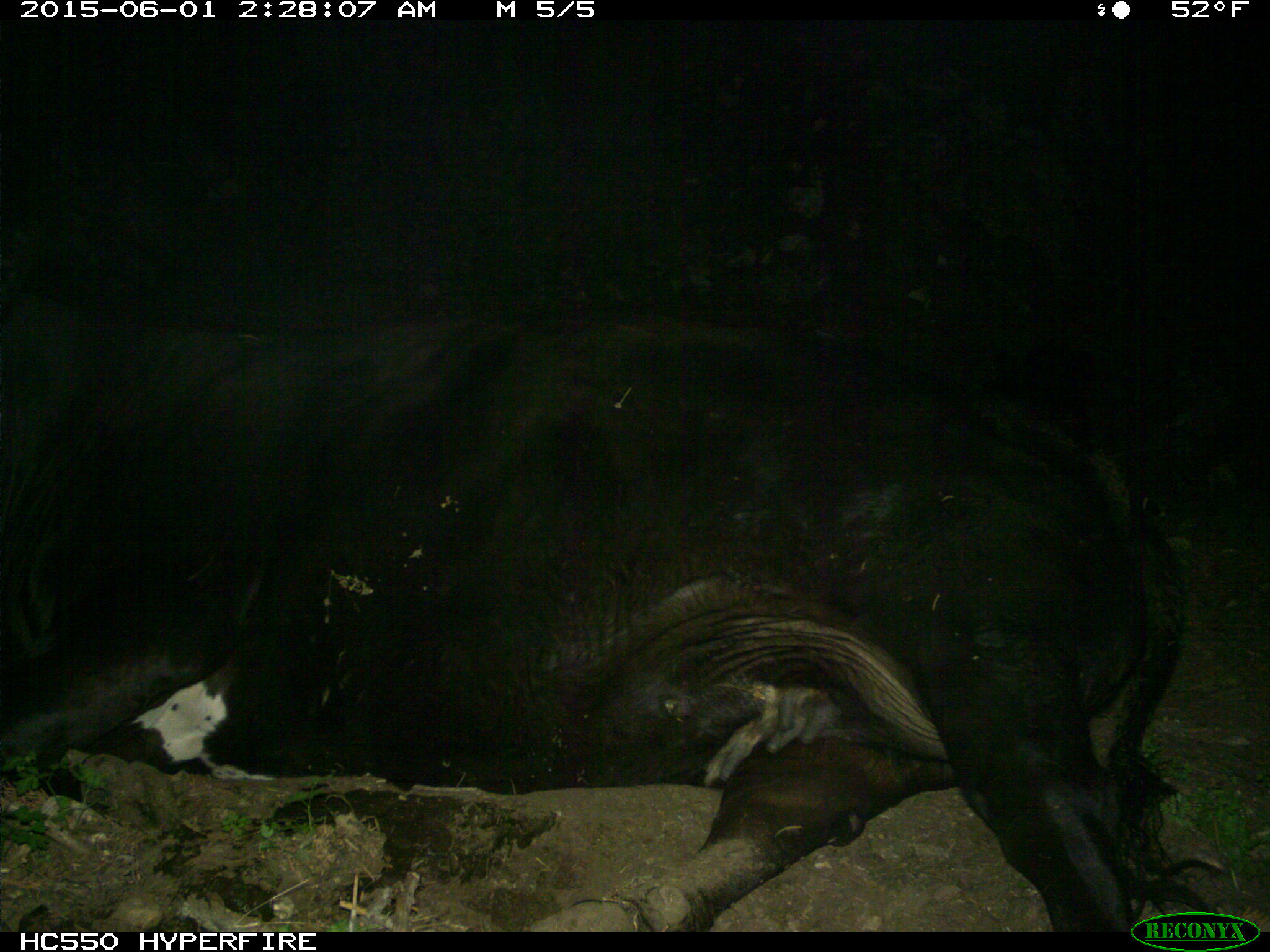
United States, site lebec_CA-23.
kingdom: Animalia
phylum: Chordata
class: Mammalia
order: Artiodactyla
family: Bovidae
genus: Bos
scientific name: Bos taurus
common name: domestic cow